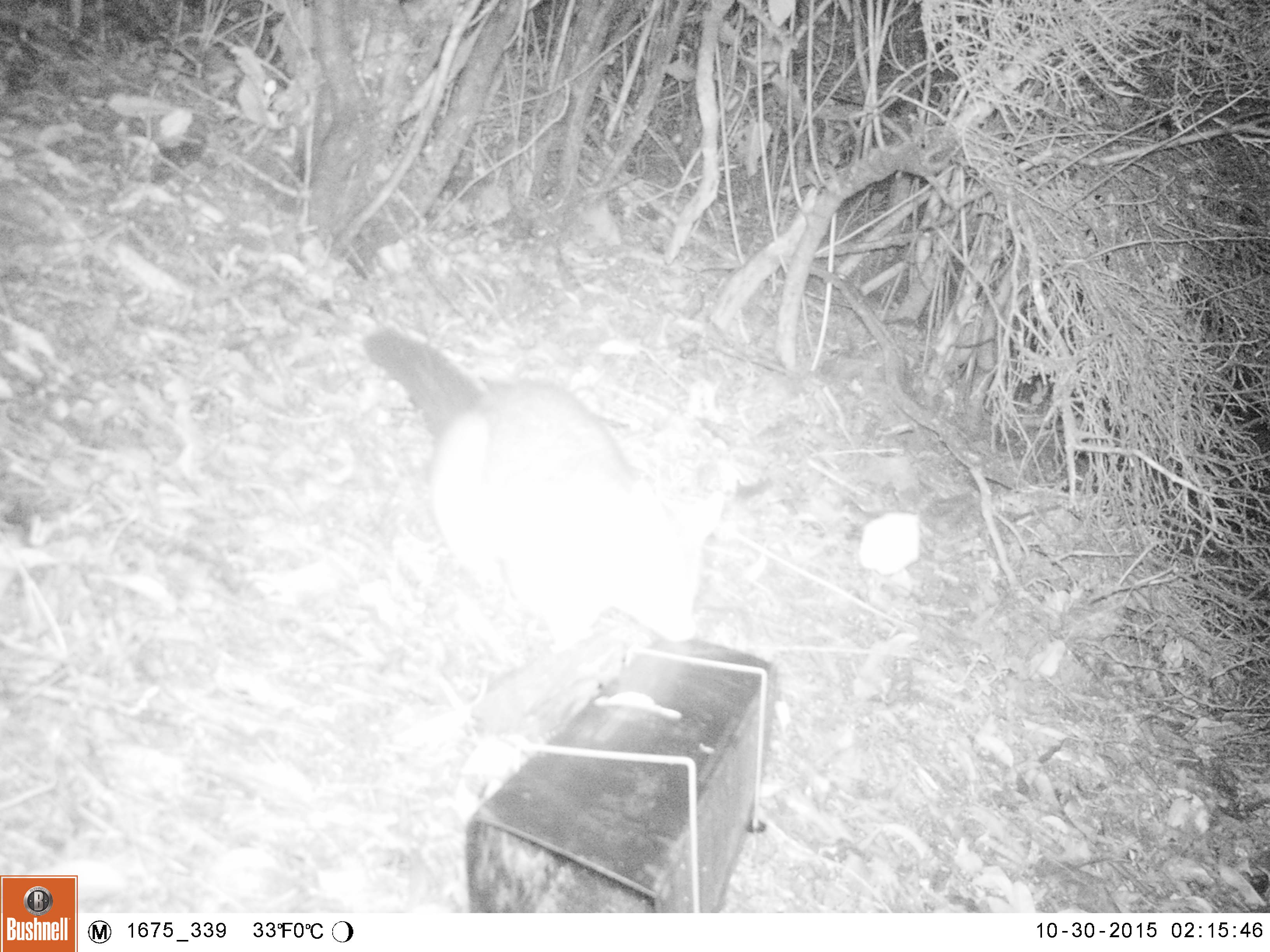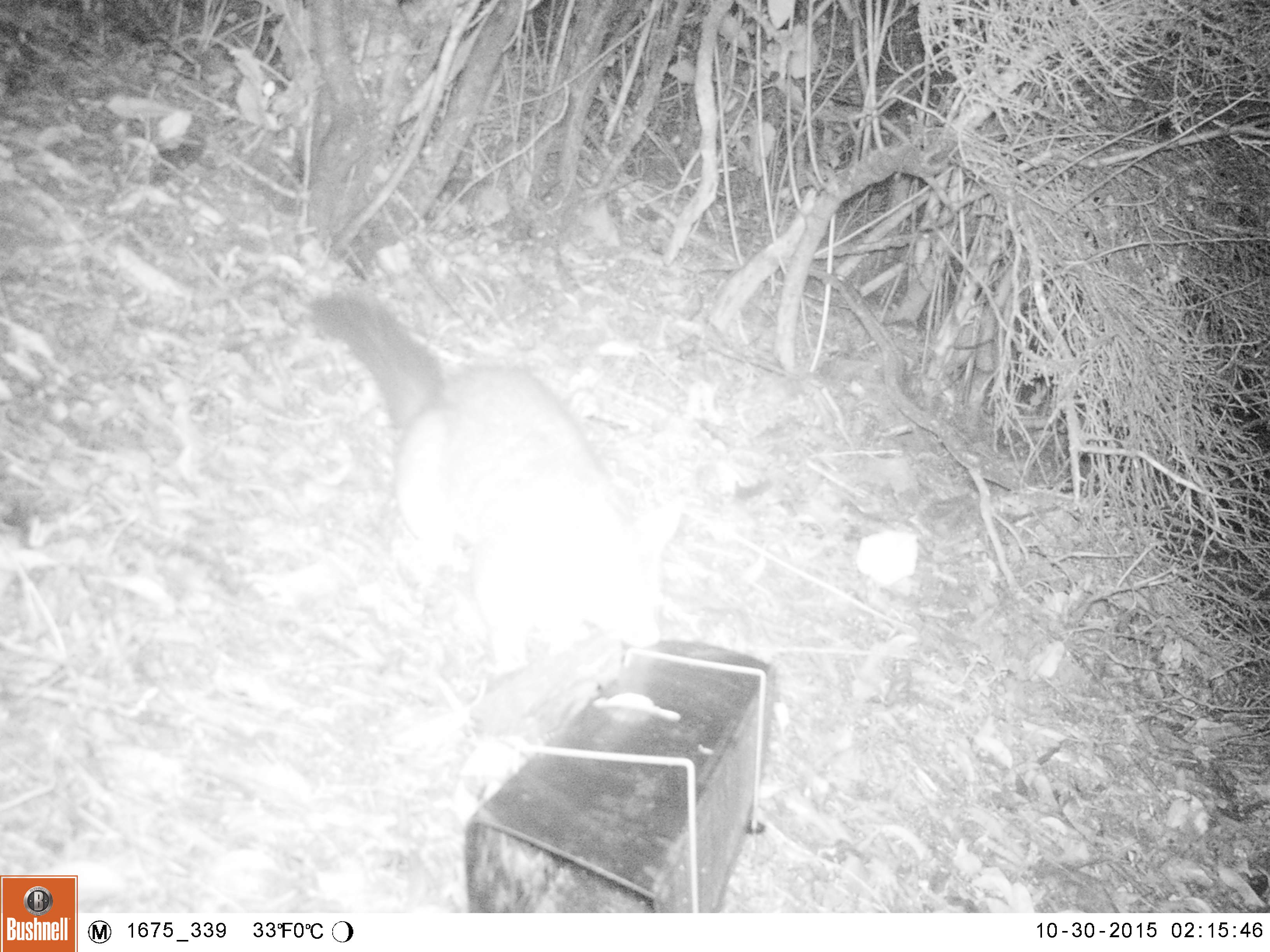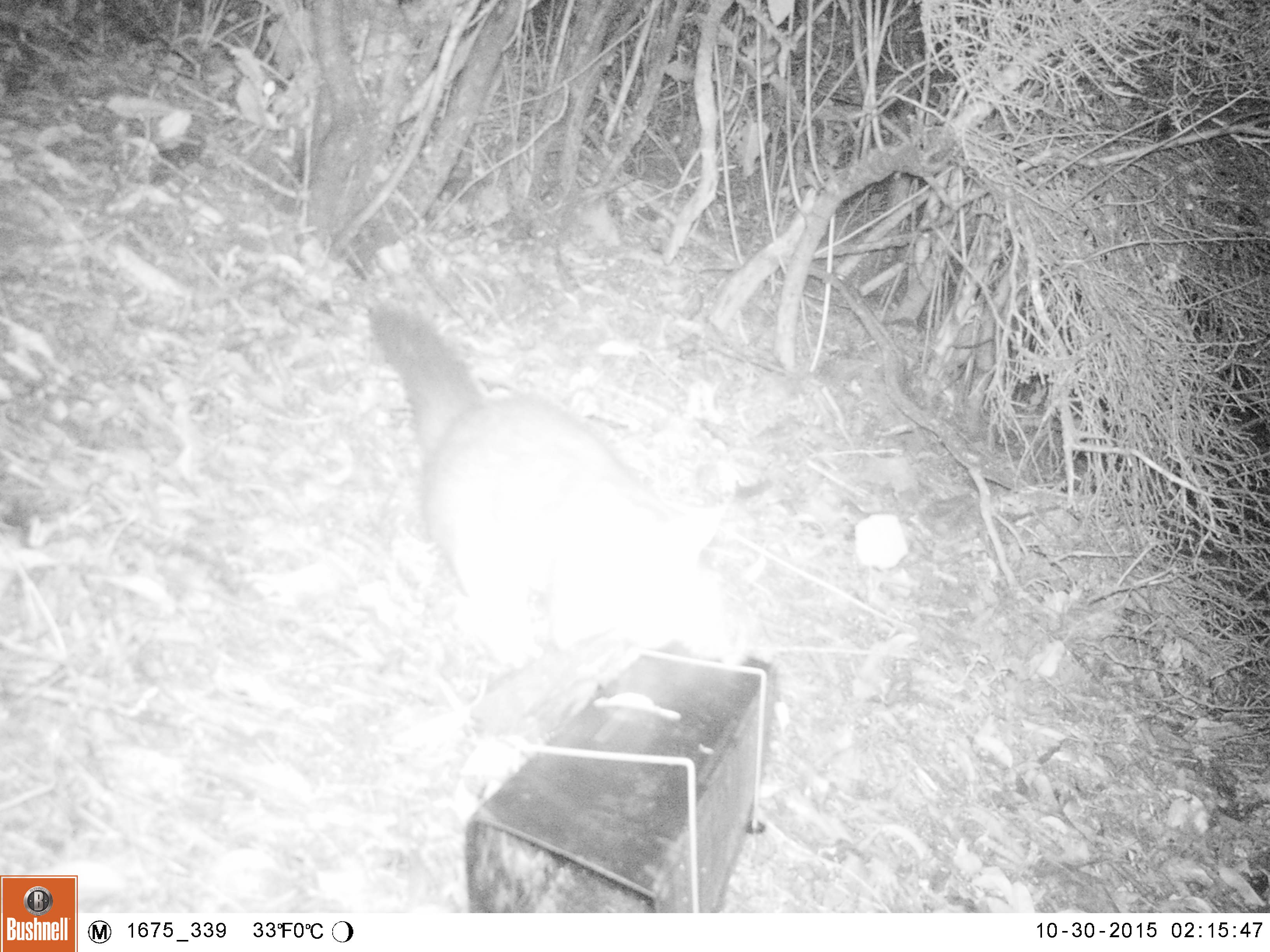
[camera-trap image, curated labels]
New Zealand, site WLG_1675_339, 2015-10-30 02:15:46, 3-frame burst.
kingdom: Animalia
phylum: Chordata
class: Mammalia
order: Diprotodontia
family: Phalangeridae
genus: Trichosurus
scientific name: Trichosurus vulpecula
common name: common brushtail possum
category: possum